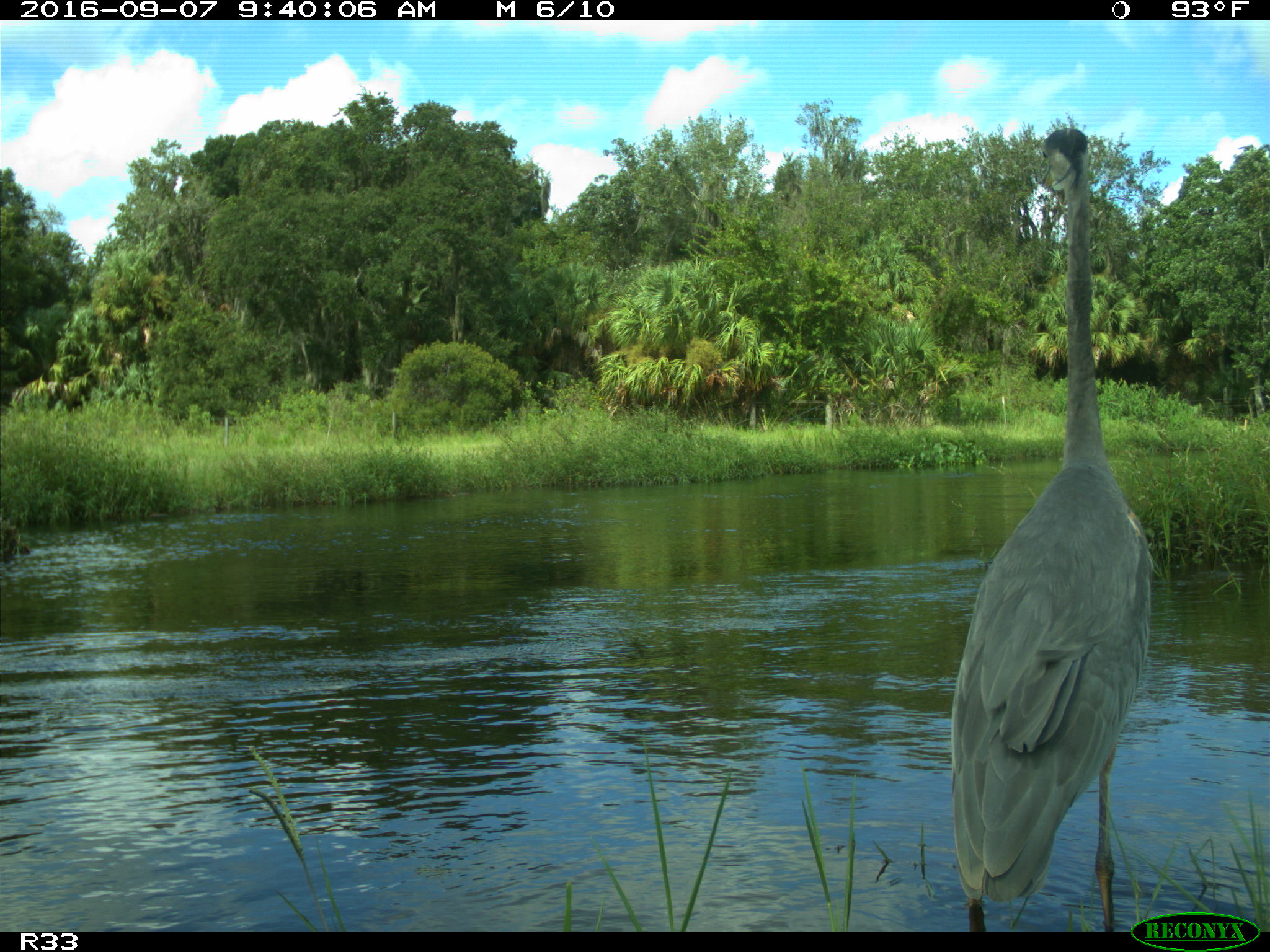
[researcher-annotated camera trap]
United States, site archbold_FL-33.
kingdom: Animalia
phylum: Chordata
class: Aves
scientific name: Aves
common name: birds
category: unidentified bird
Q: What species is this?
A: Unidentified bird (birds) (Aves).